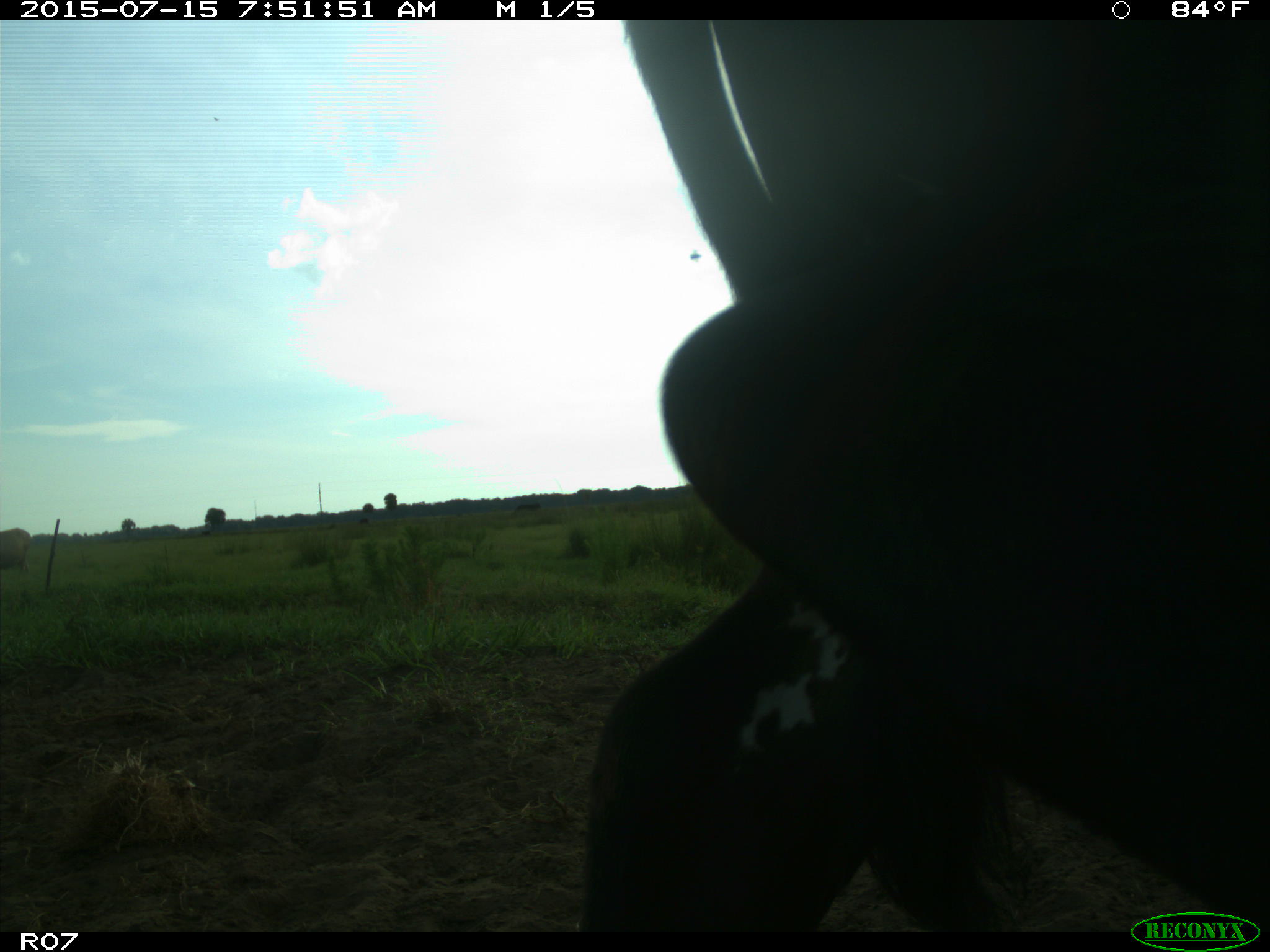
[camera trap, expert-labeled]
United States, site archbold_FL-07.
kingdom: Animalia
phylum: Chordata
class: Mammalia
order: Artiodactyla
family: Bovidae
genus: Bos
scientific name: Bos taurus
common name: domestic cow